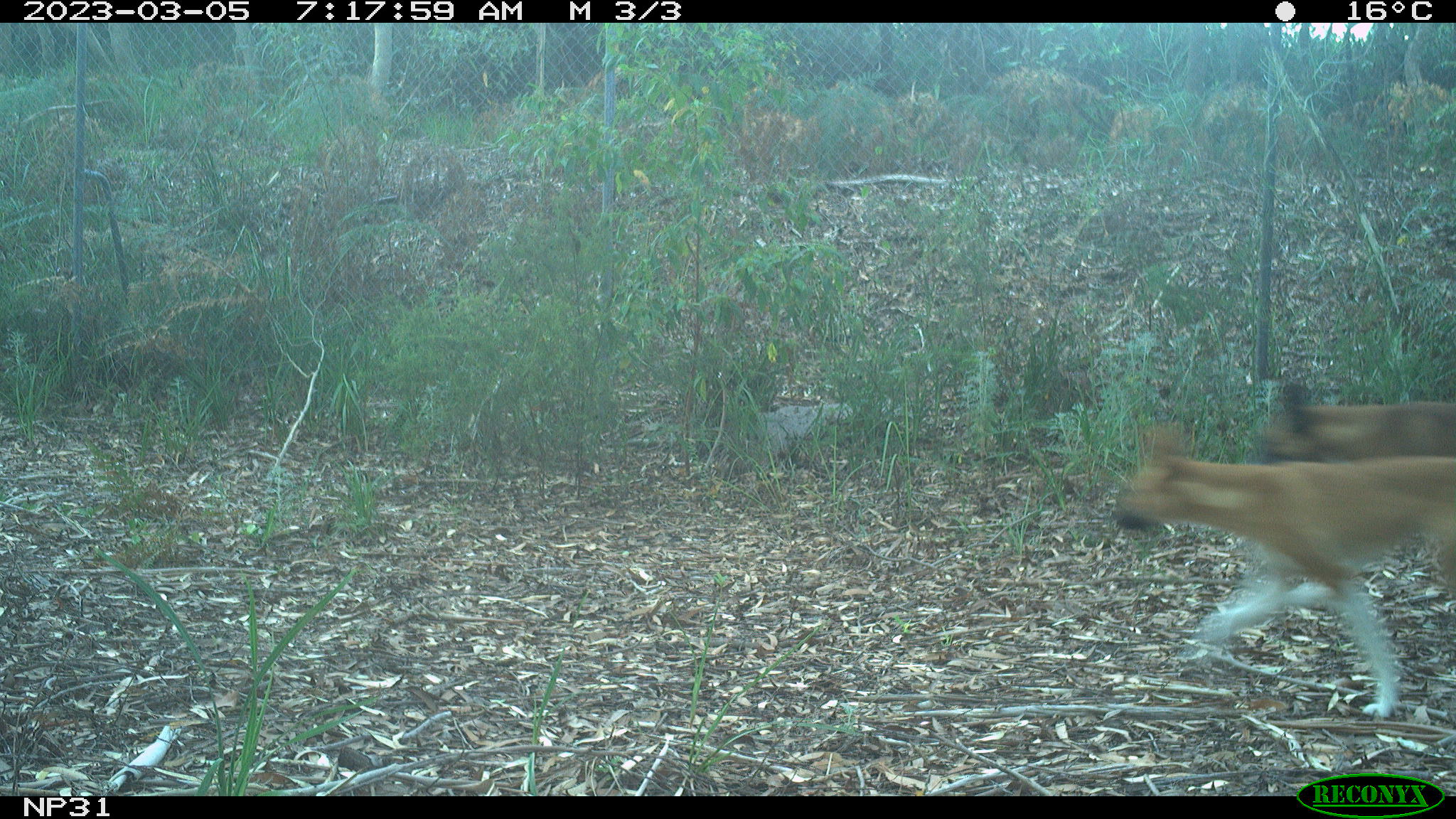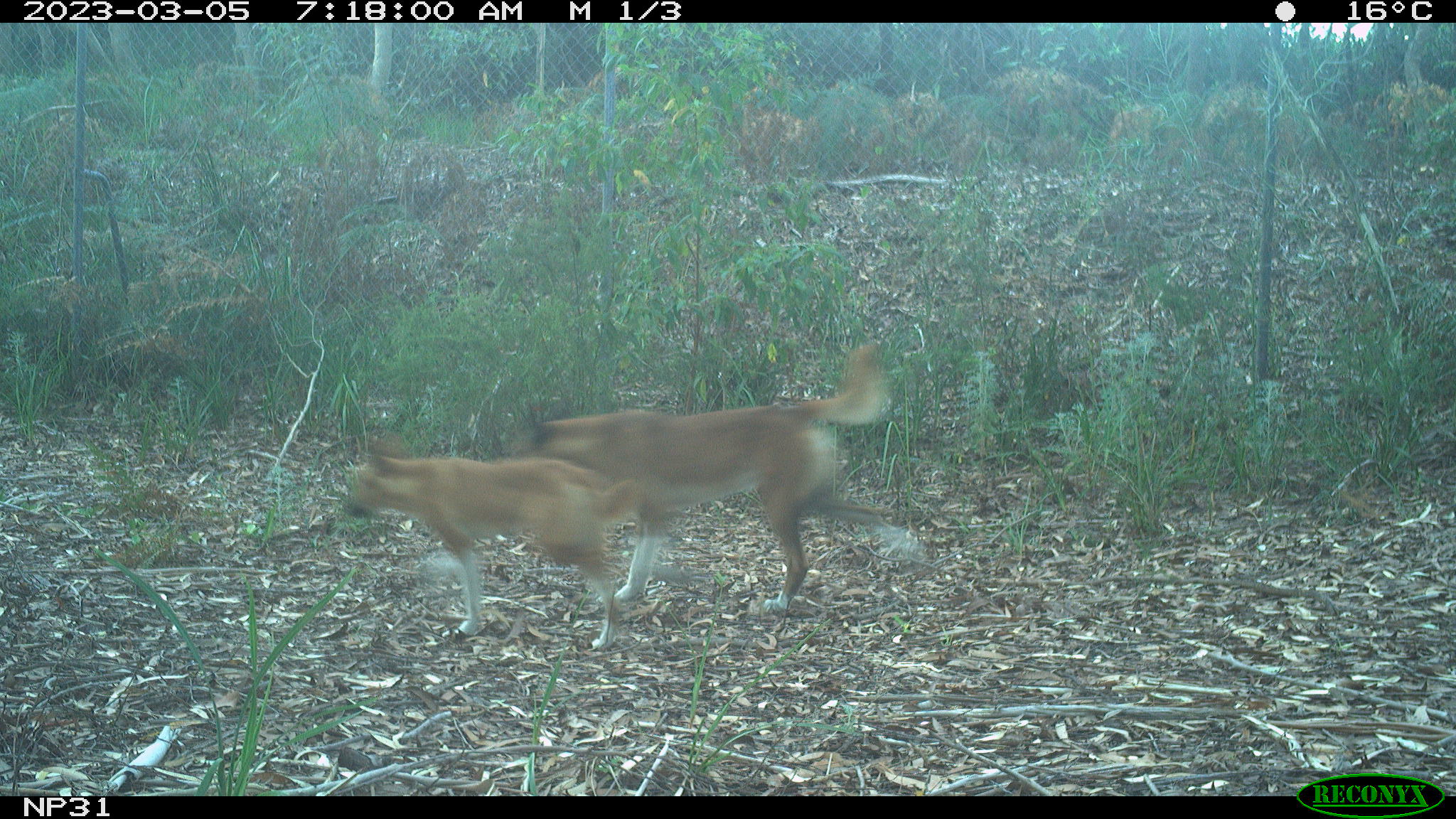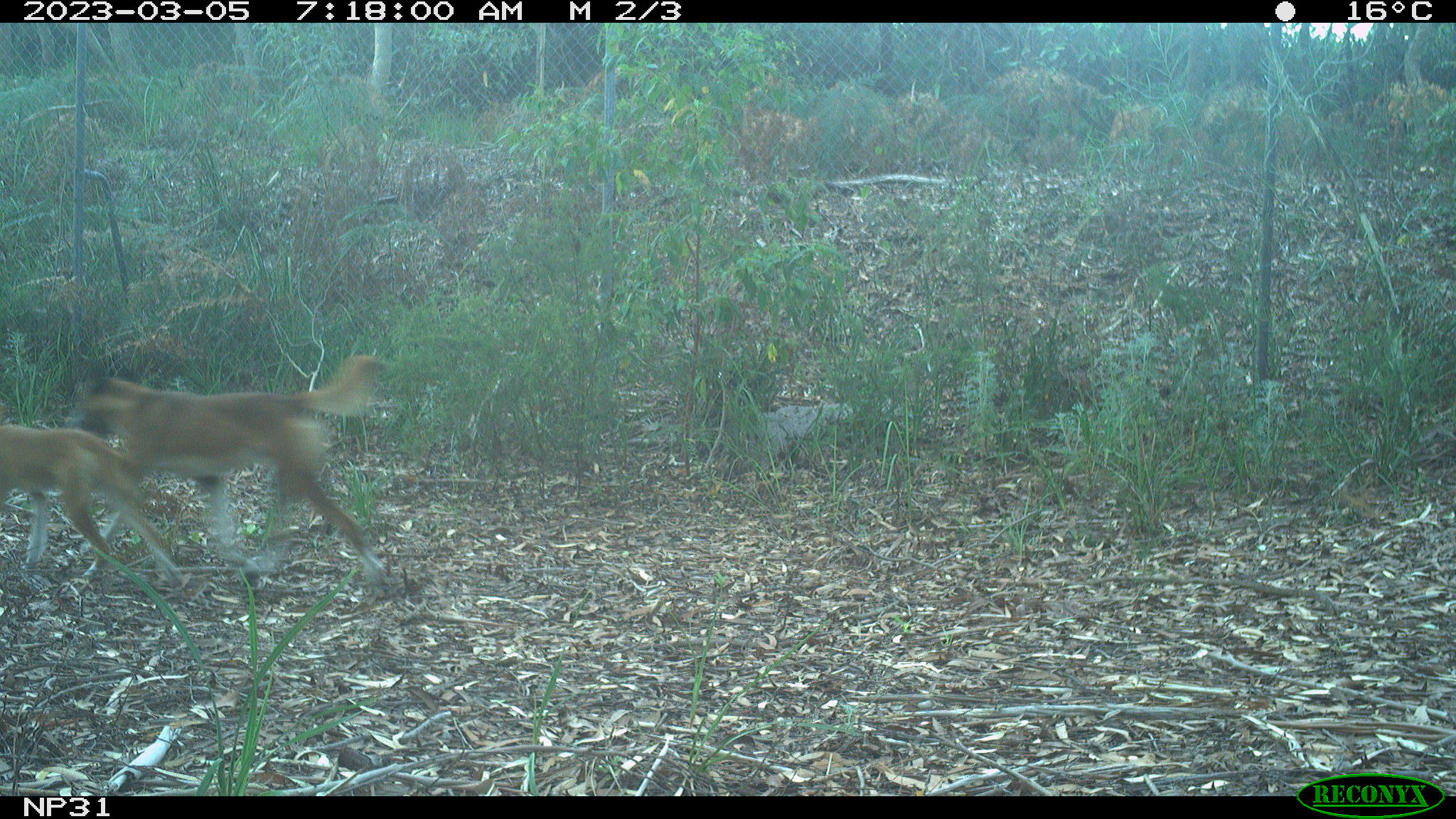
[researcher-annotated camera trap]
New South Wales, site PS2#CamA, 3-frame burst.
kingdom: Animalia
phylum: Chordata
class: Mammalia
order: Carnivora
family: Canidae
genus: Canis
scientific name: Canis familiaris dingo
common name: dingo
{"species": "dingo (Canis familiaris dingo)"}